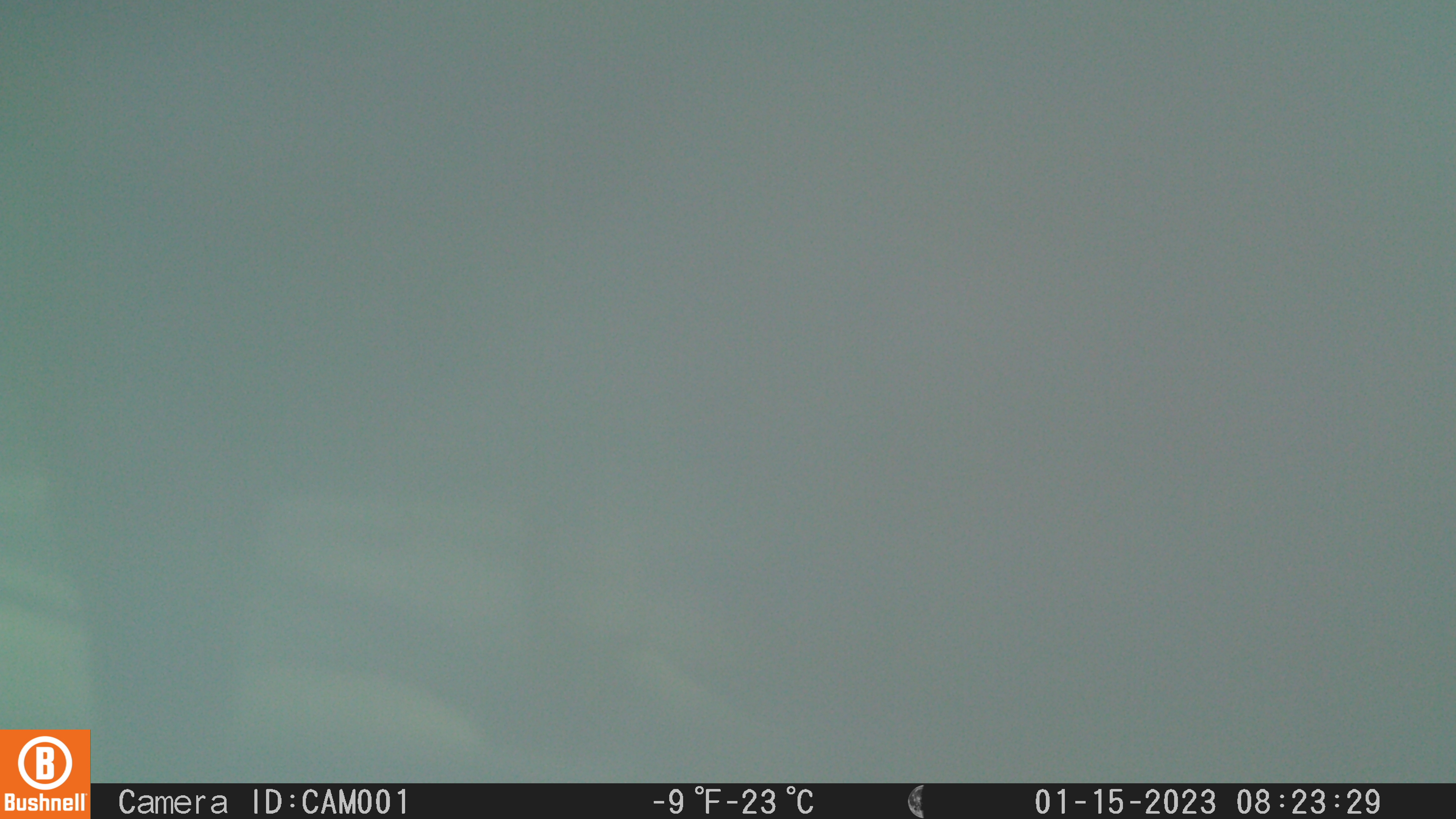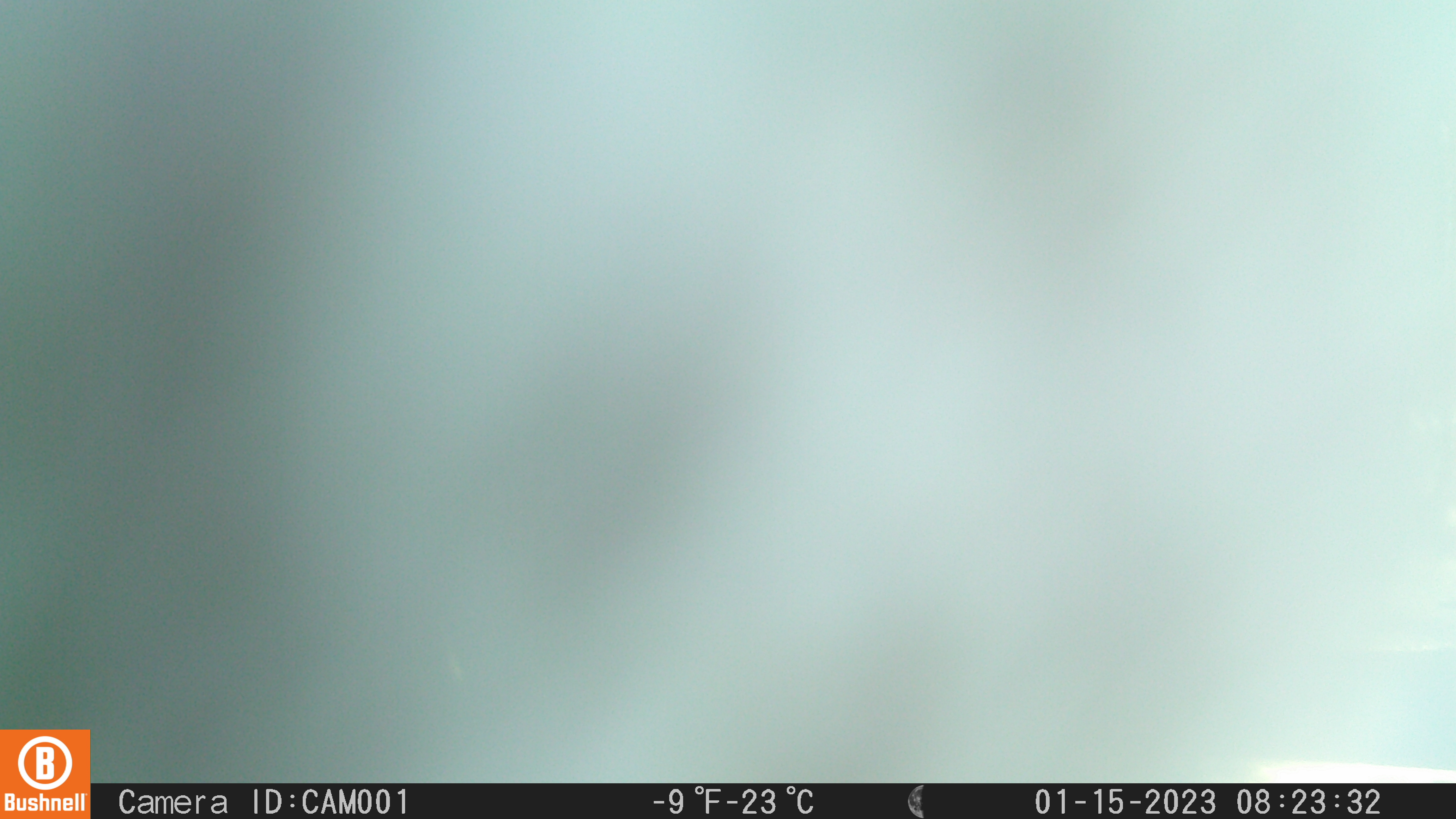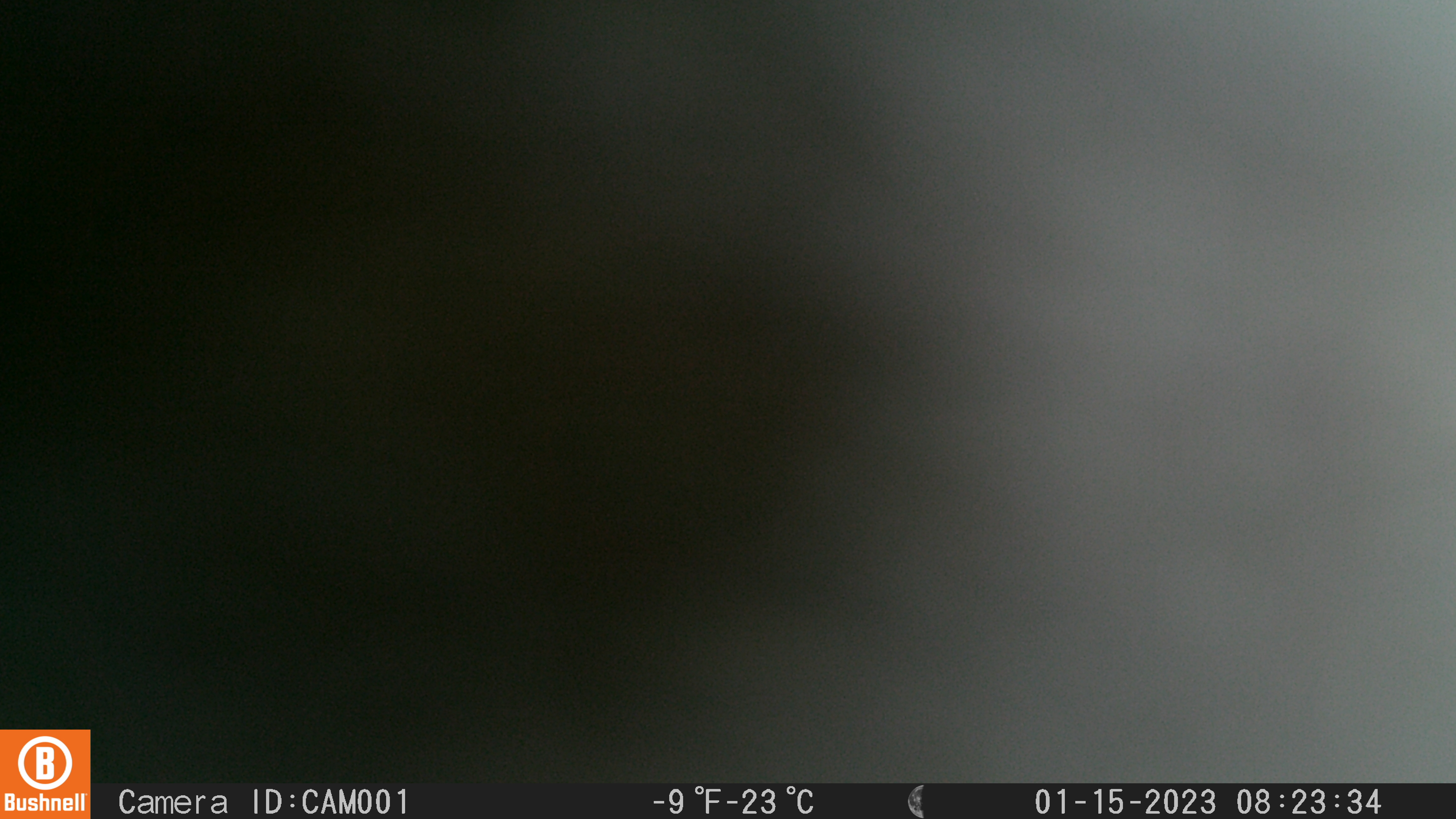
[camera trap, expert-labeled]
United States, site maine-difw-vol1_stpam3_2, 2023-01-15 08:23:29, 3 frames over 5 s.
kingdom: Animalia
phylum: Chordata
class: Mammalia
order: Artiodactyla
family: Cervidae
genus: Alces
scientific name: Alces alces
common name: moose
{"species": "moose (Alces alces)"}